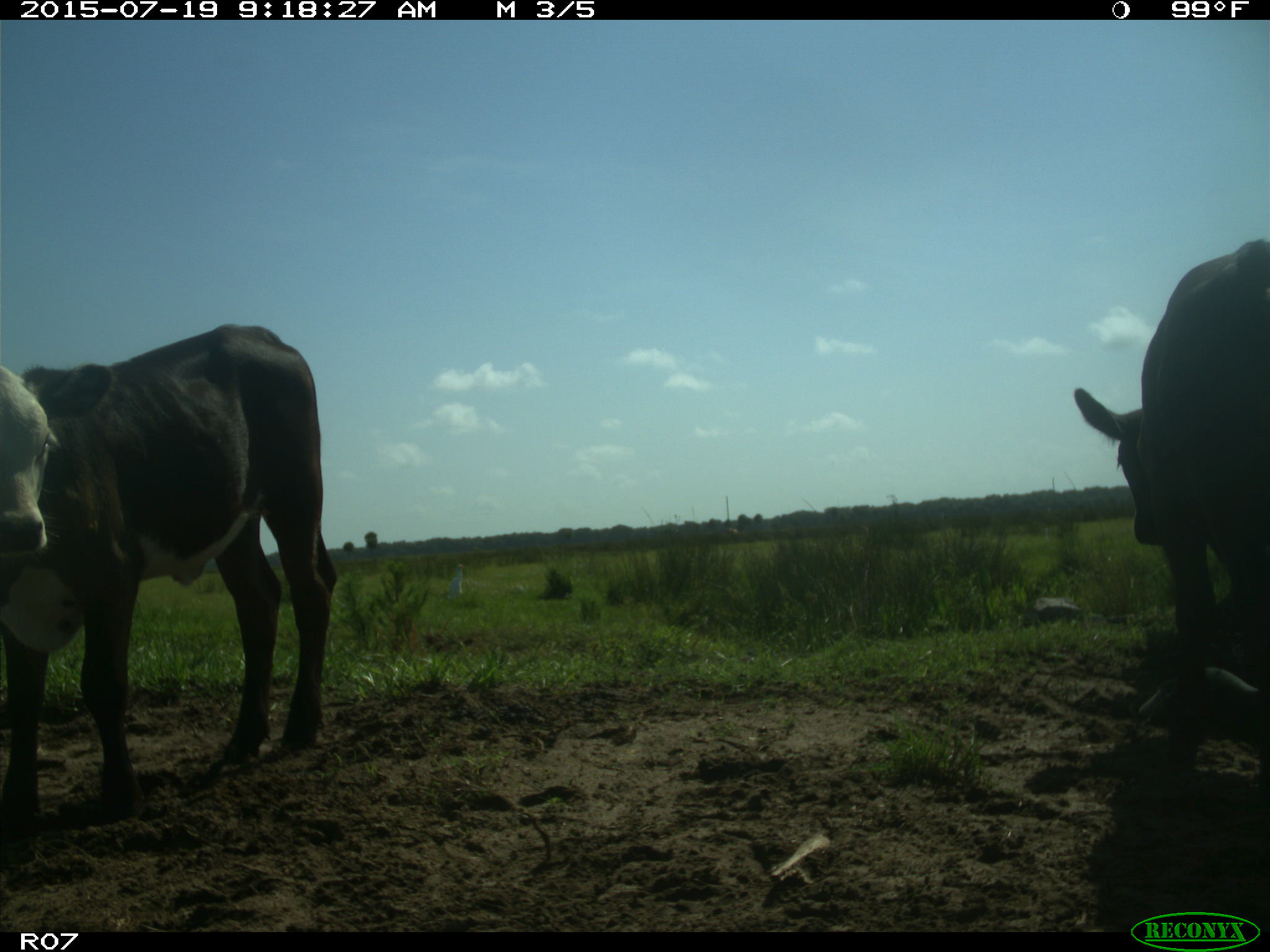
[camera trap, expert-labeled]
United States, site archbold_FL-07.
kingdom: Animalia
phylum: Chordata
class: Mammalia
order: Artiodactyla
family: Bovidae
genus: Bos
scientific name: Bos taurus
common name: domestic cow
Bos taurus (domestic cow).